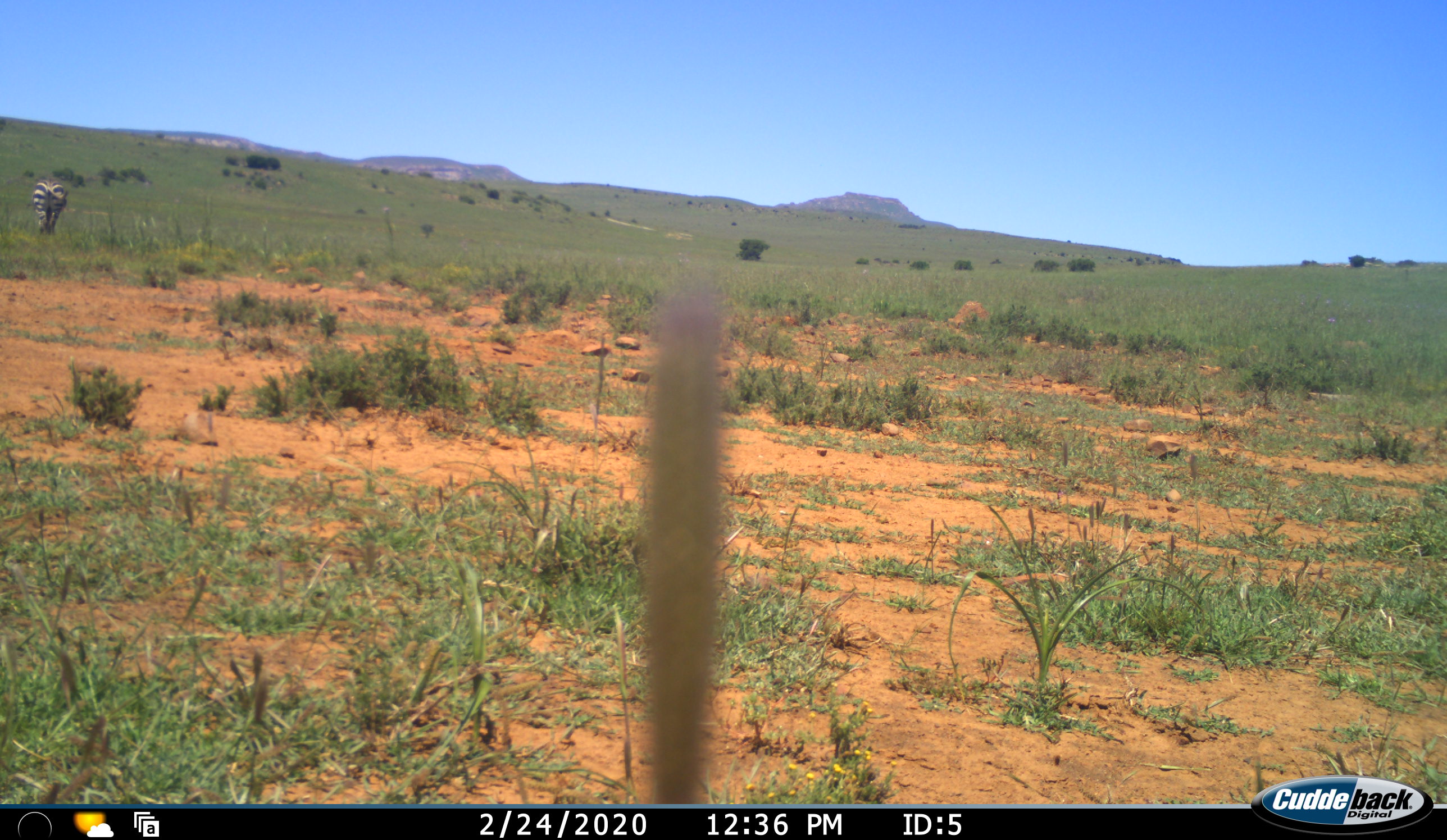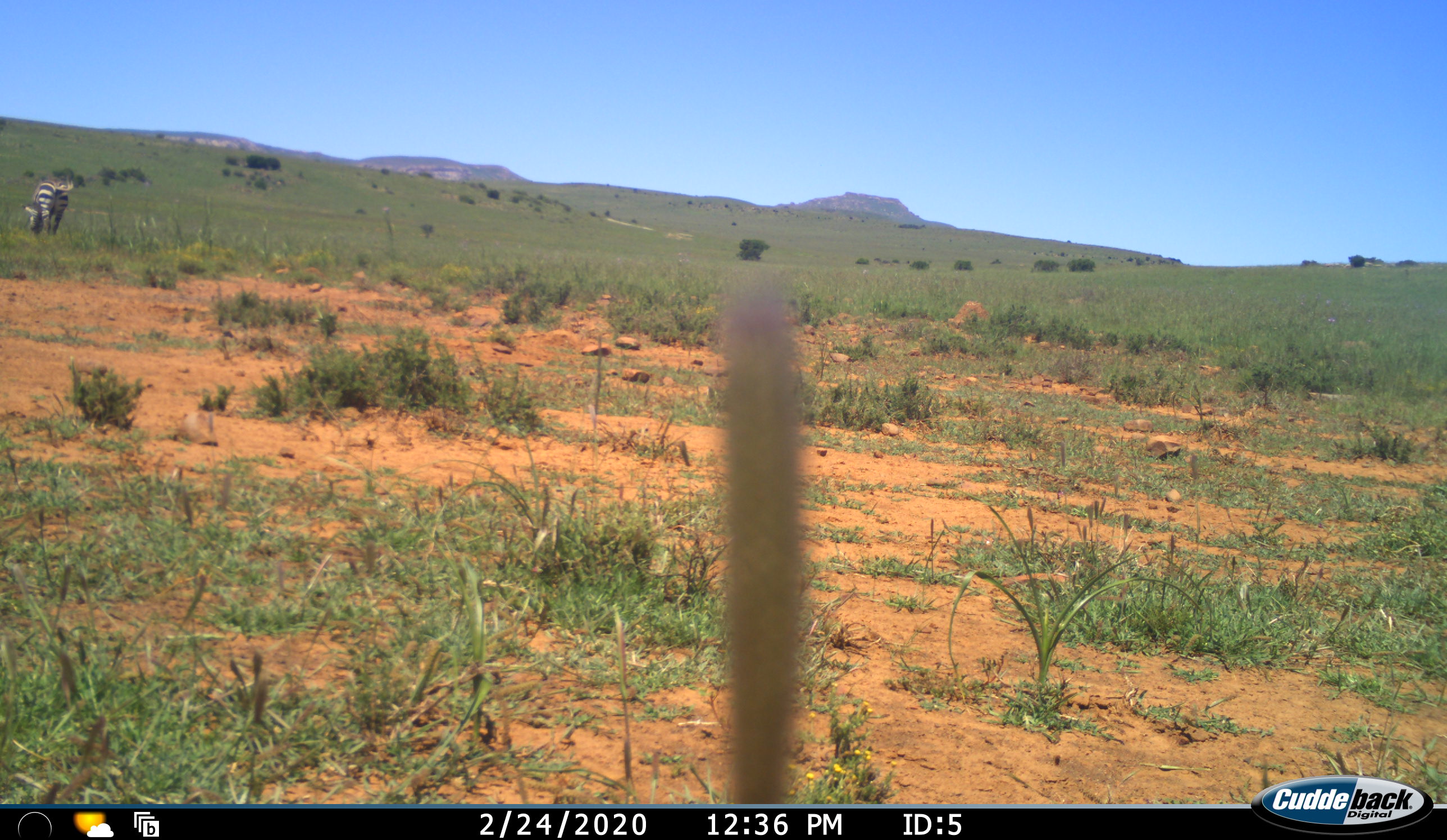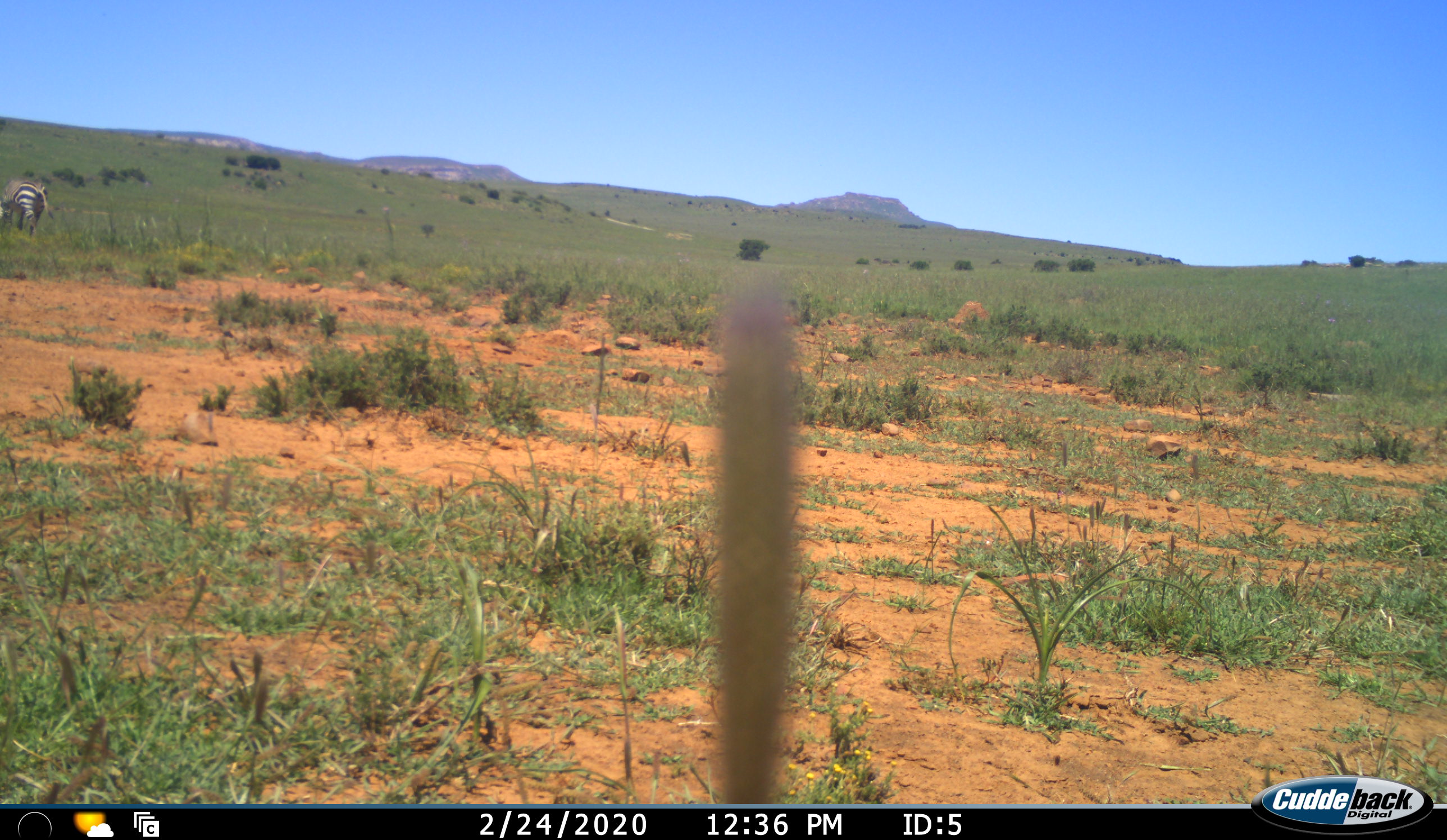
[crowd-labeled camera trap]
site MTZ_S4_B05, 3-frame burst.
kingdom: Animalia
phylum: Chordata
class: Mammalia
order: Perissodactyla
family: Equidae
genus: Equus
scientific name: Equus zebra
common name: mountain zebra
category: zebramountain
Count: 1.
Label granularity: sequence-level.